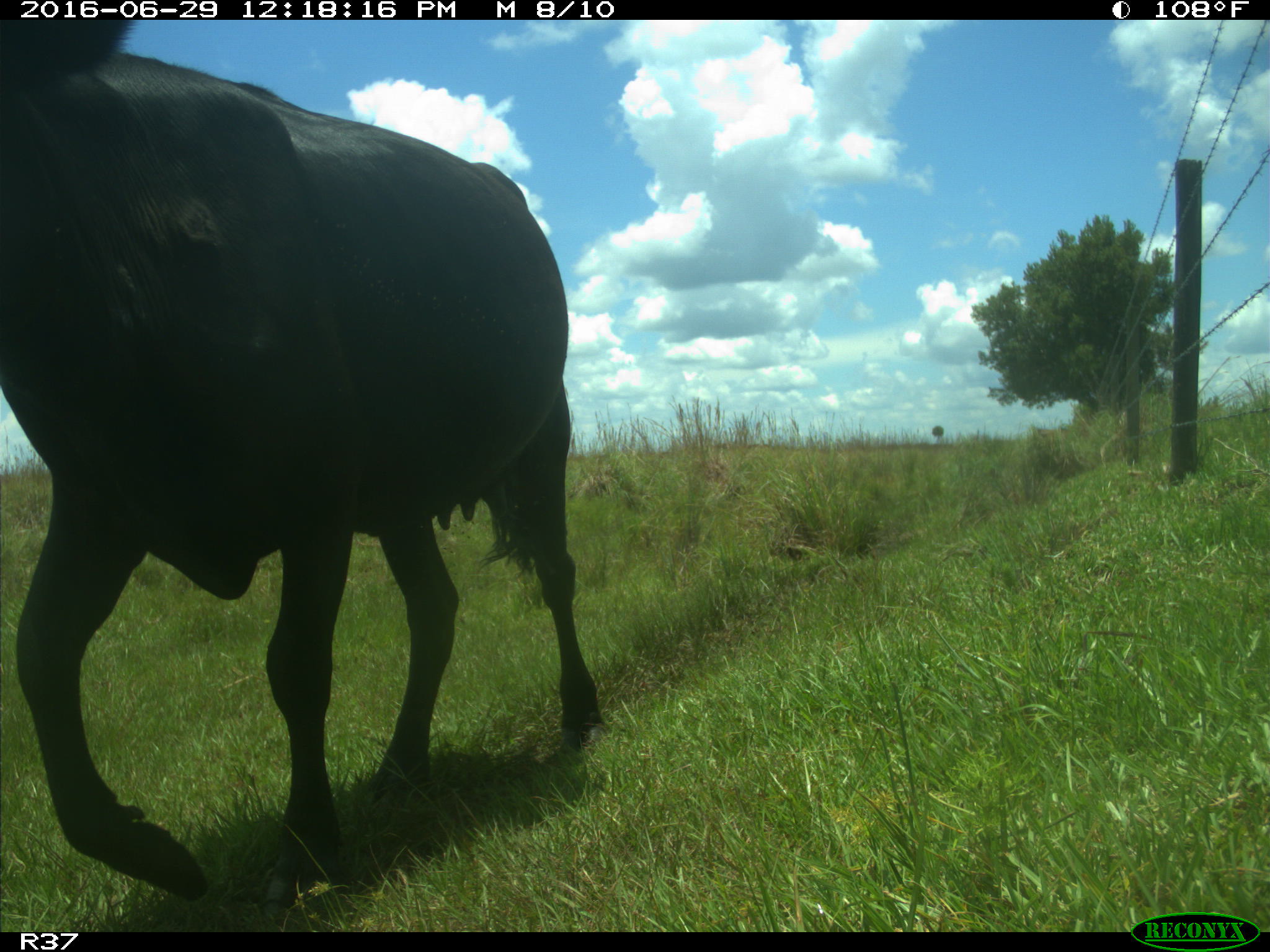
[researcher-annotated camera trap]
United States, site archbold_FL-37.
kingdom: Animalia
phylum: Chordata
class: Mammalia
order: Artiodactyla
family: Bovidae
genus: Bos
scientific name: Bos taurus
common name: domestic cow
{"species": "Bos taurus (domestic cow)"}